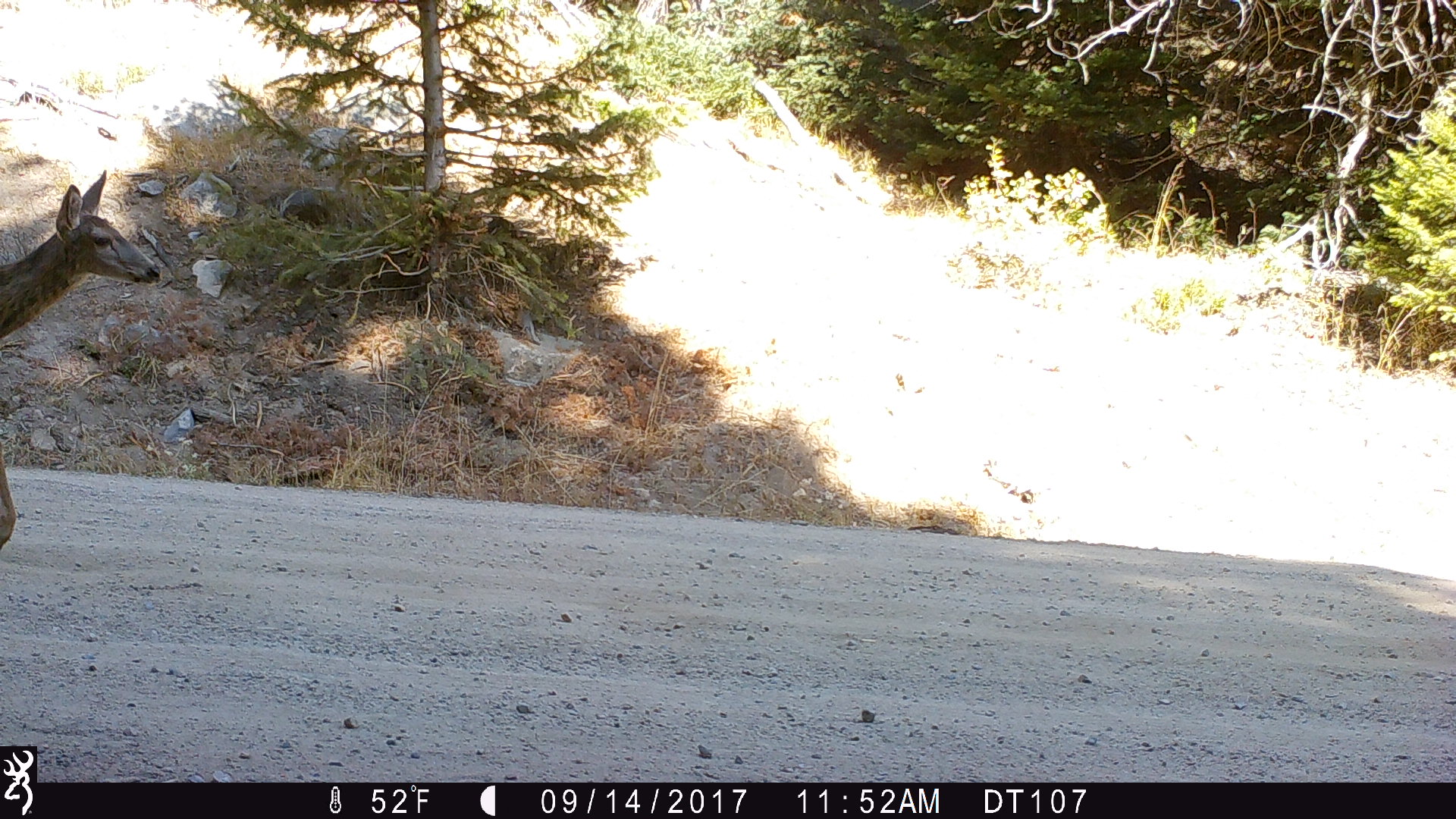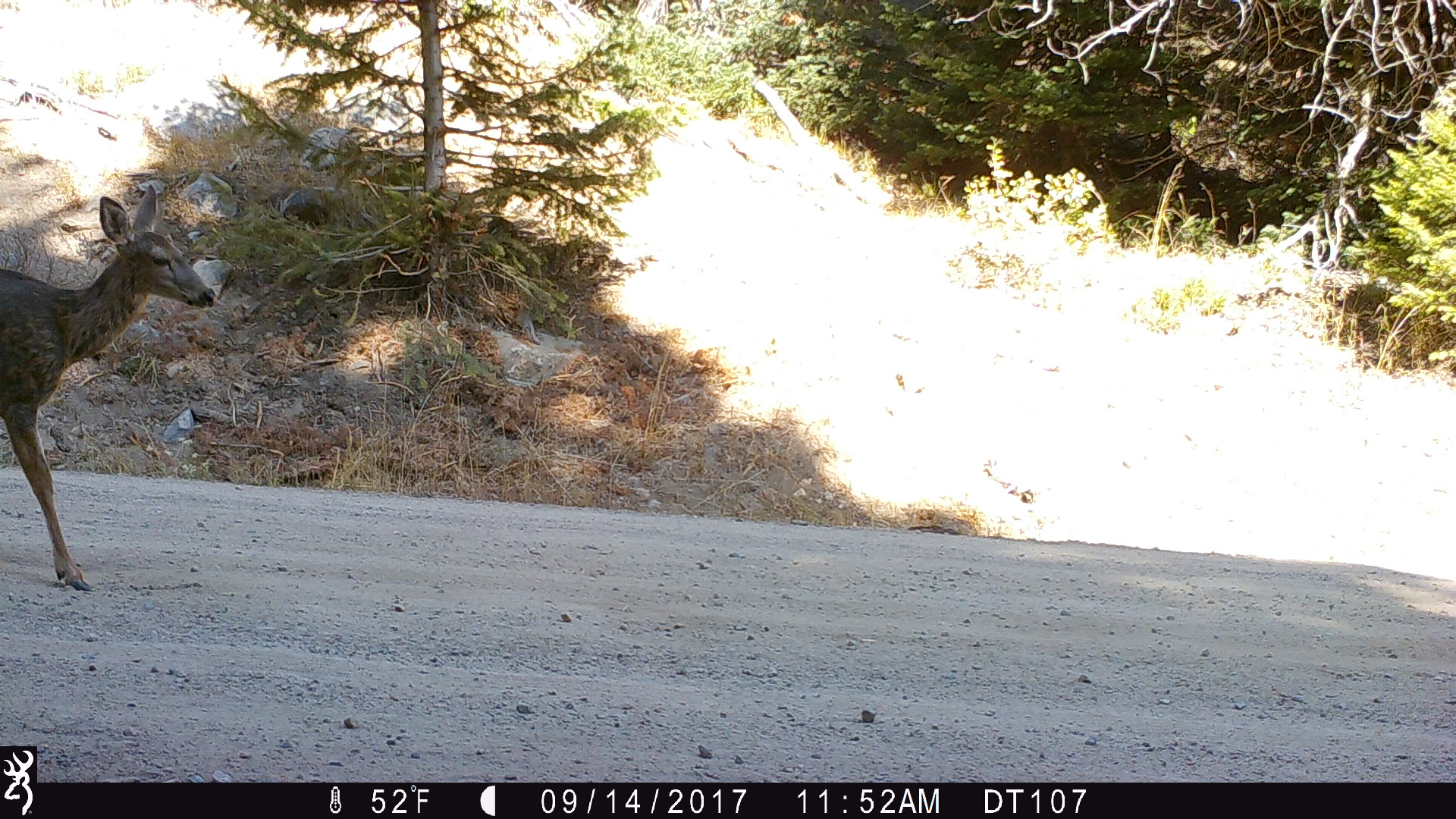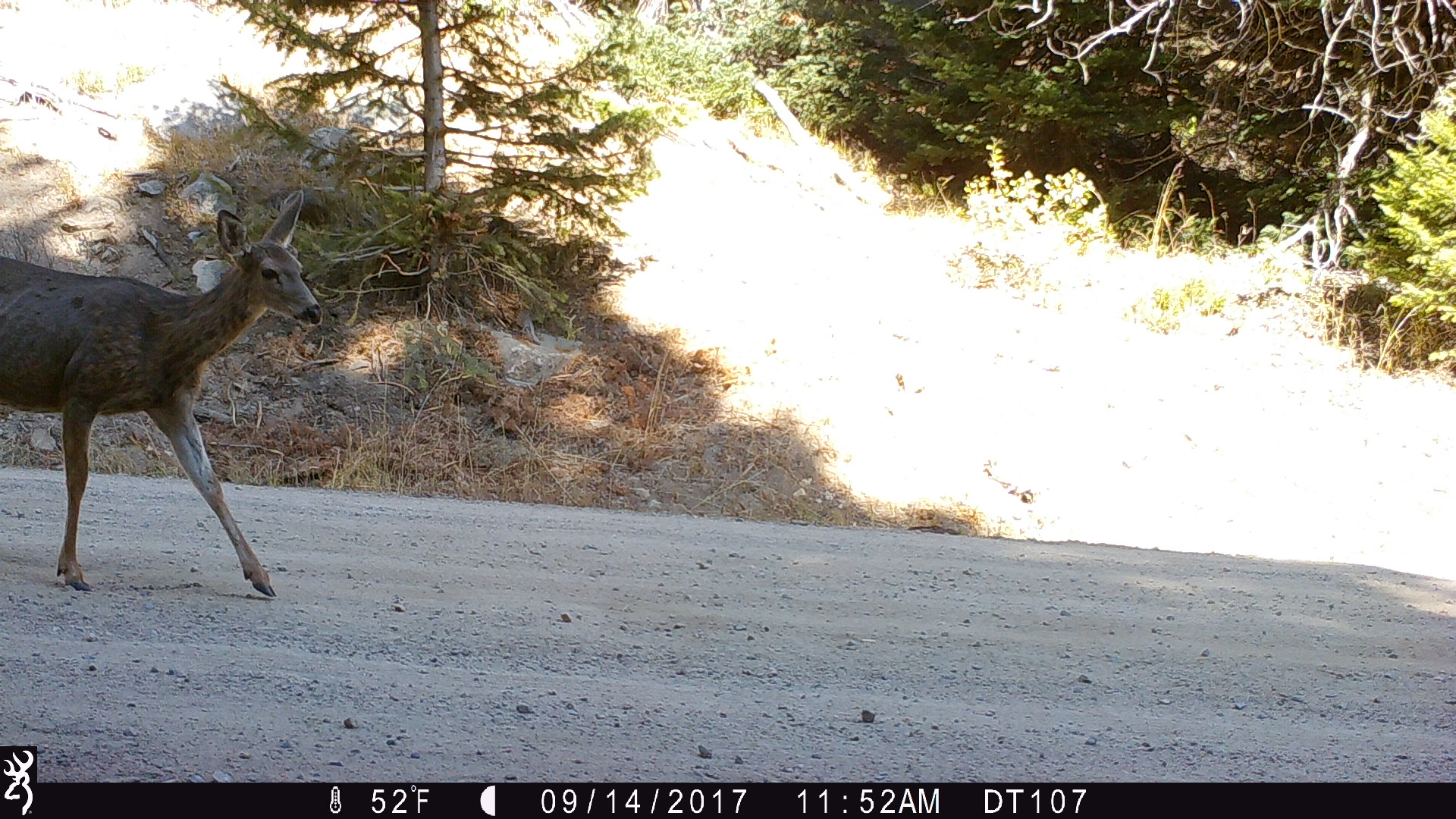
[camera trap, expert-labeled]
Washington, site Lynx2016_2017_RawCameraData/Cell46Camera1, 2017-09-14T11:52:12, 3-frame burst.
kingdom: Animalia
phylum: Chordata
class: Mammalia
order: Artiodactyla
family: Cervidae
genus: Odocoileus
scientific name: Odocoileus hemionus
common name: mule deer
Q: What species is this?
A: Odocoileus hemionus (mule deer).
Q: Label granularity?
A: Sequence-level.